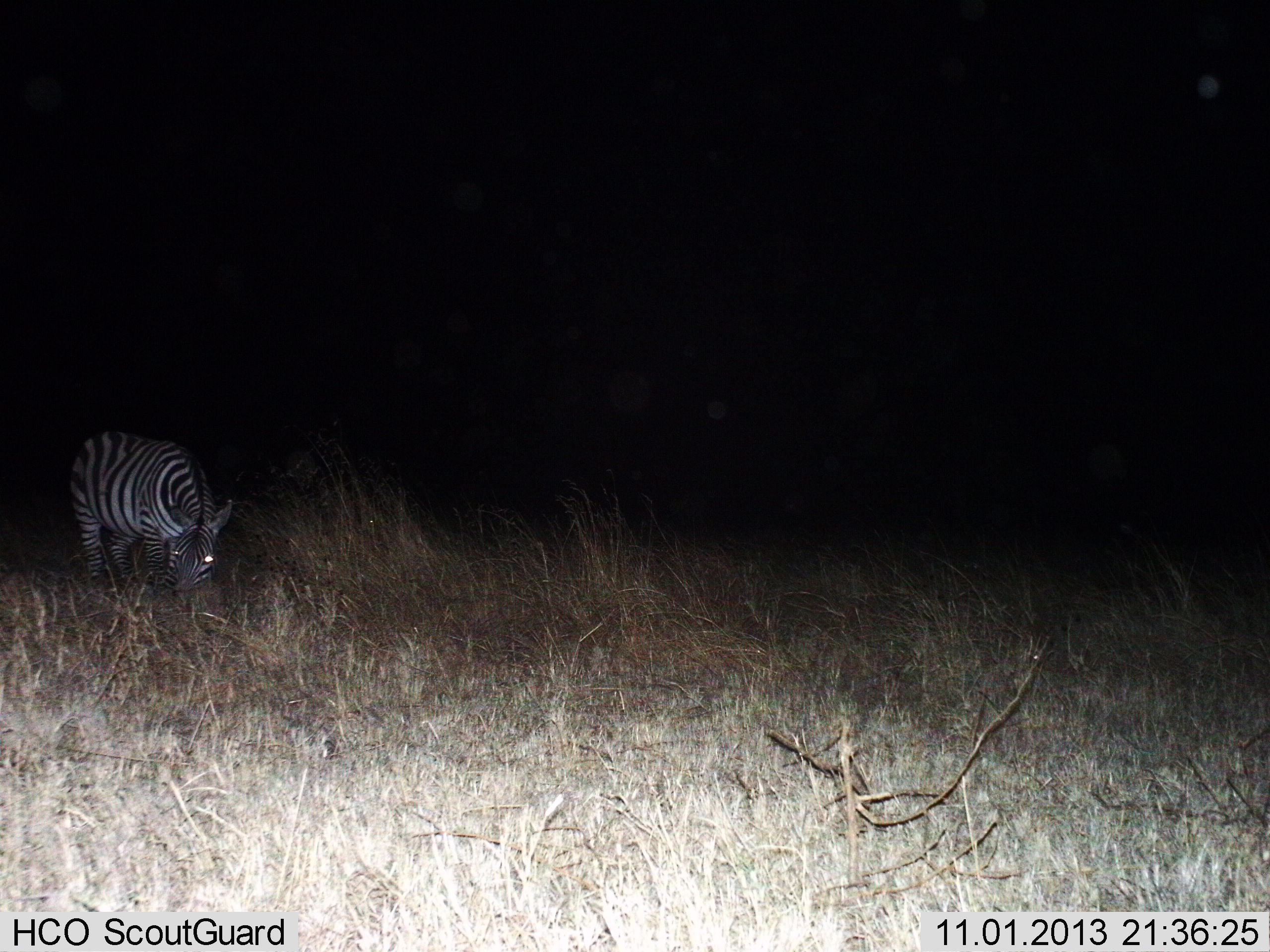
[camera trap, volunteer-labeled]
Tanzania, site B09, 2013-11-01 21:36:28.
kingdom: Animalia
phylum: Chordata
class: Mammalia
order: Perissodactyla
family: Equidae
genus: Equus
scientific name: Equus quagga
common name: plains zebra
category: zebra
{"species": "zebra (plains zebra) (Equus quagga)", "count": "1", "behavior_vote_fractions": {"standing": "20%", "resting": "0%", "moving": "0%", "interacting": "0%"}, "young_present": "0%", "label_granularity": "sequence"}